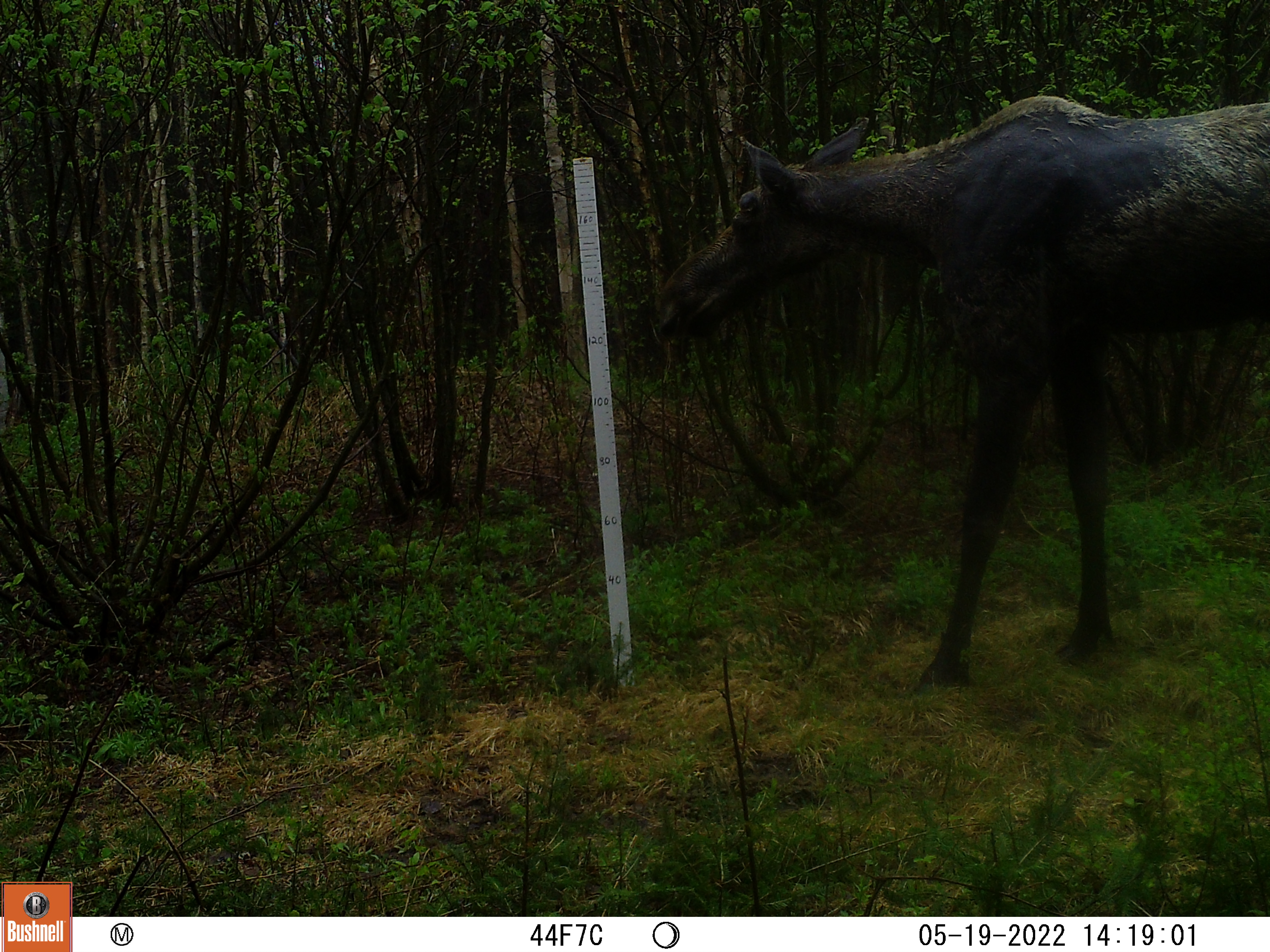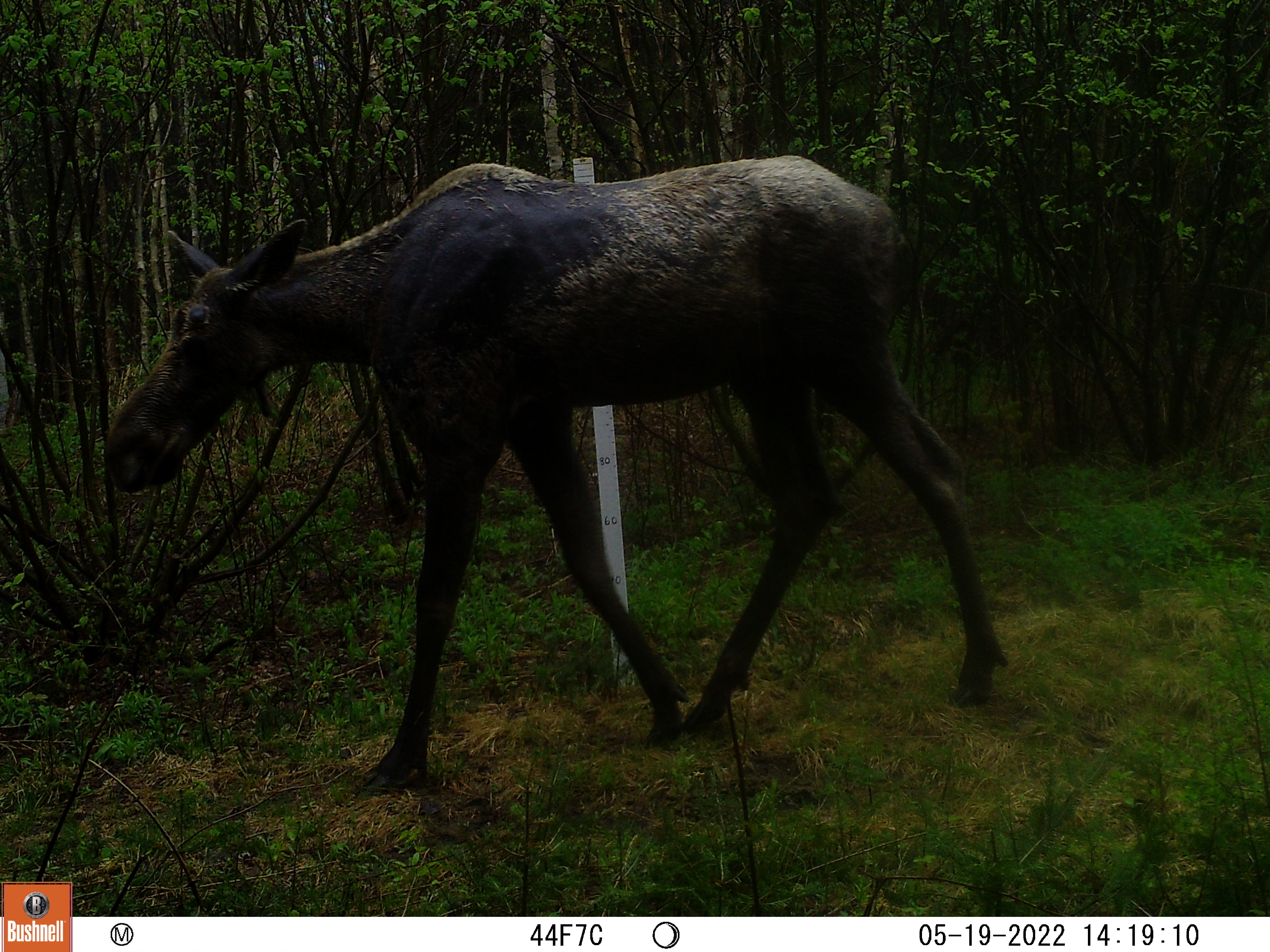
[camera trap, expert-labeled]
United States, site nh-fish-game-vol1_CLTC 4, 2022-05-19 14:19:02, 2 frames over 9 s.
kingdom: Animalia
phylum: Chordata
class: Mammalia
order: Artiodactyla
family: Cervidae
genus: Alces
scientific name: Alces alces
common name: moose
Moose (Alces alces).